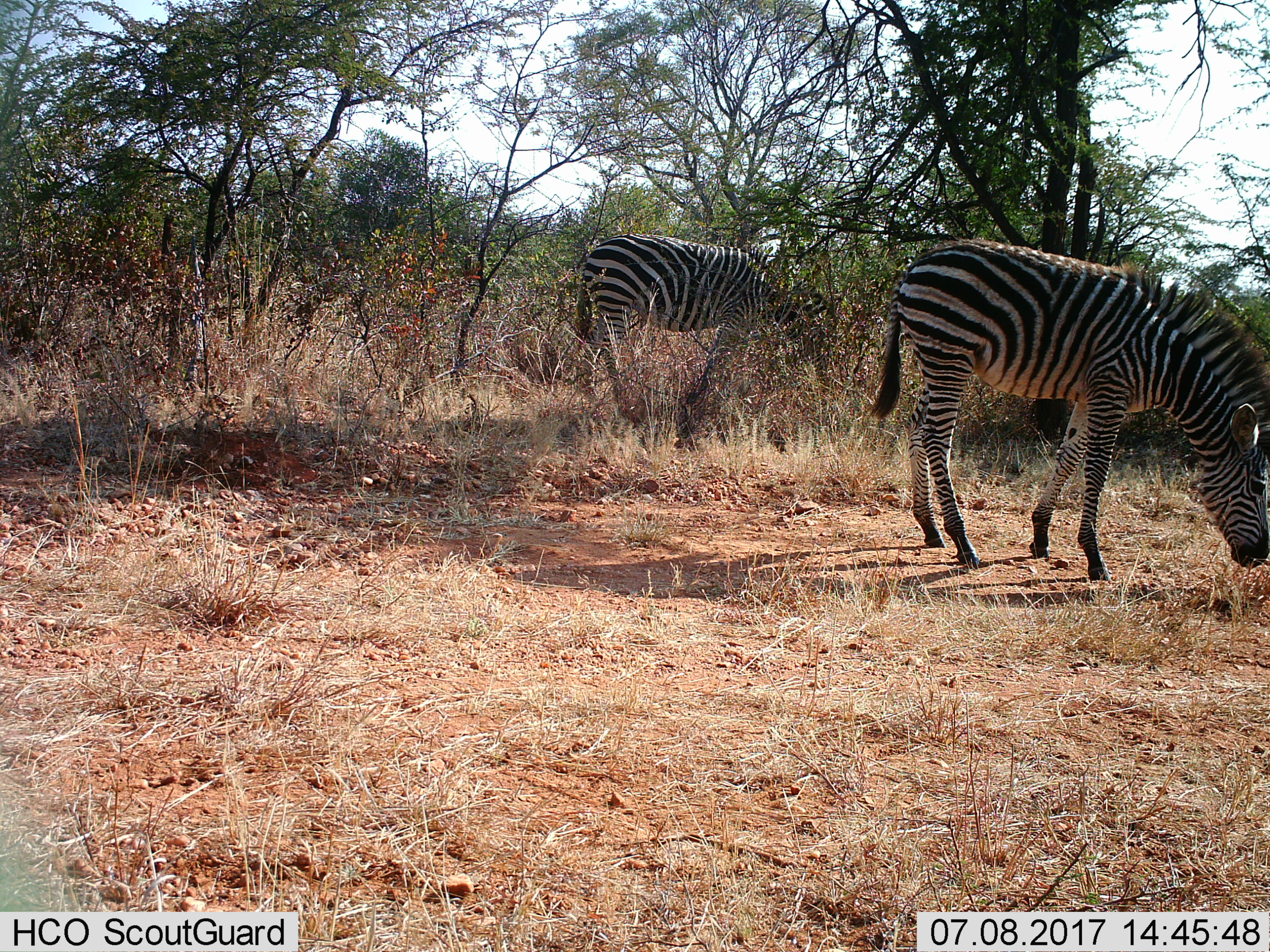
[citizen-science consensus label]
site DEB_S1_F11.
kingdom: Animalia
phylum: Chordata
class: Mammalia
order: Perissodactyla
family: Equidae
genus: Equus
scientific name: Equus quagga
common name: plains zebra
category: zebraplains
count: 2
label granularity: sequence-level